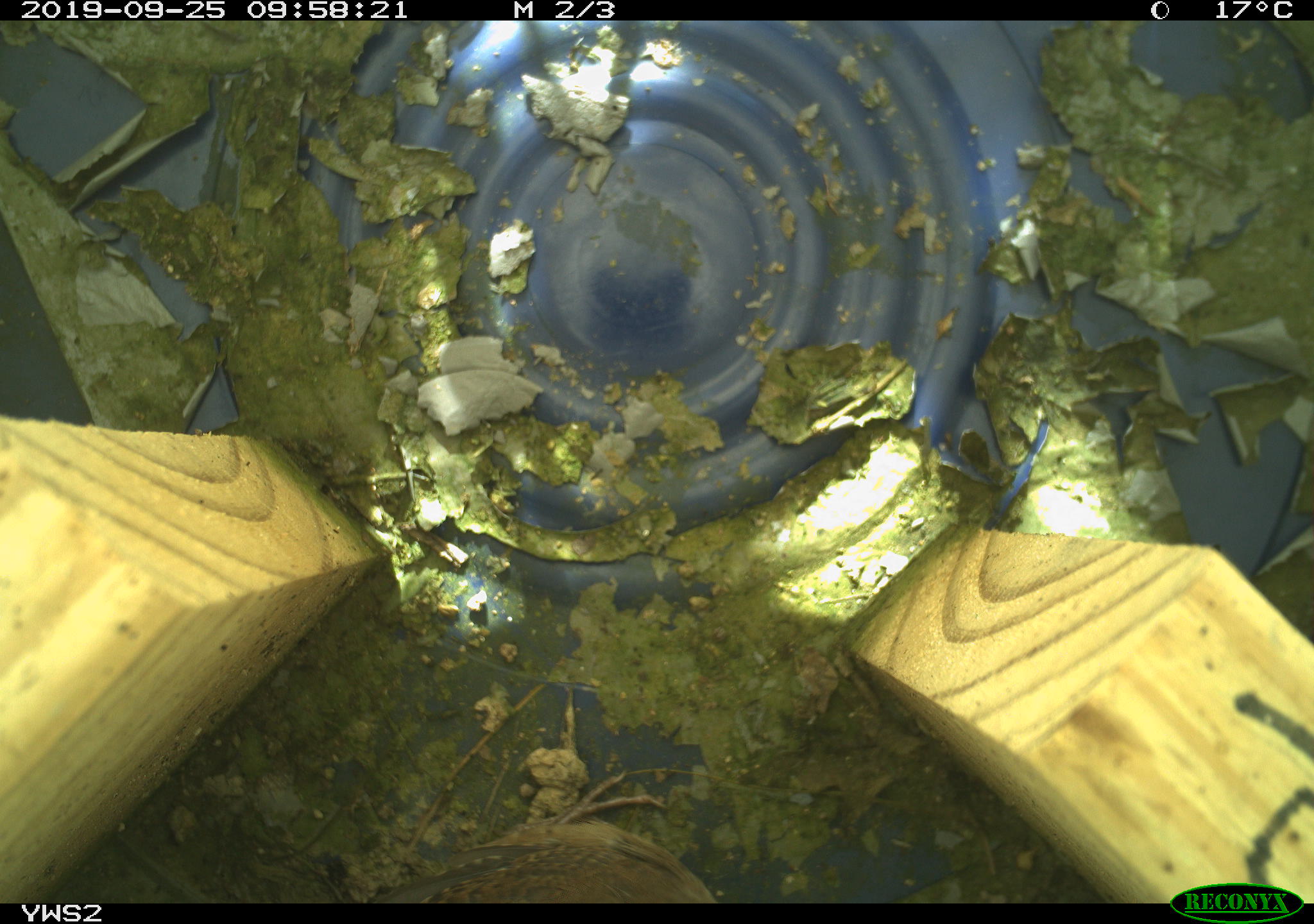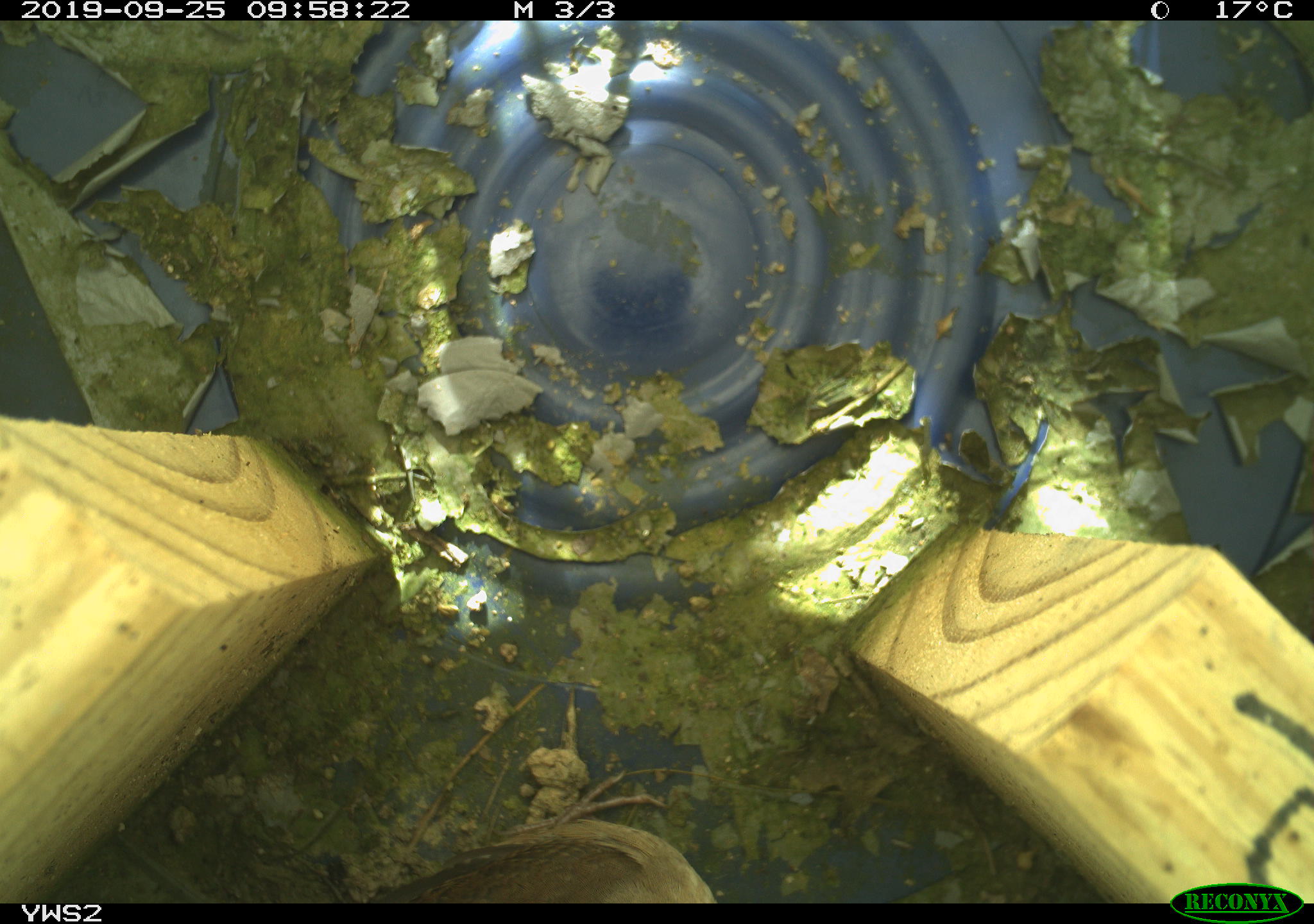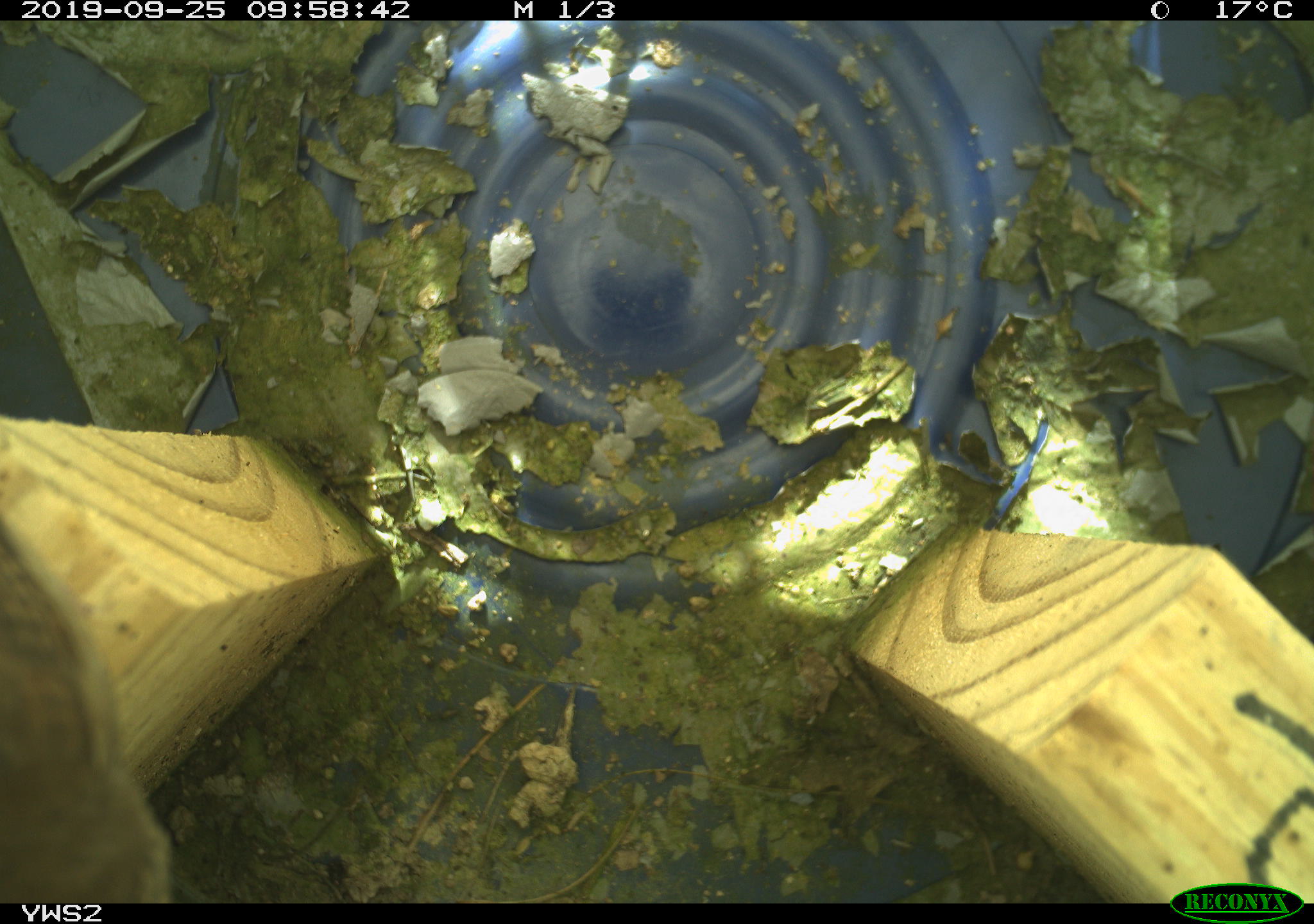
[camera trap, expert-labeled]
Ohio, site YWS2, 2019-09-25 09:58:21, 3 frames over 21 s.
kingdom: Animalia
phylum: Chordata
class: Aves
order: Passeriformes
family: Troglodytidae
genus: Troglodytes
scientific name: Troglodytes aedon aedon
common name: northern house wren